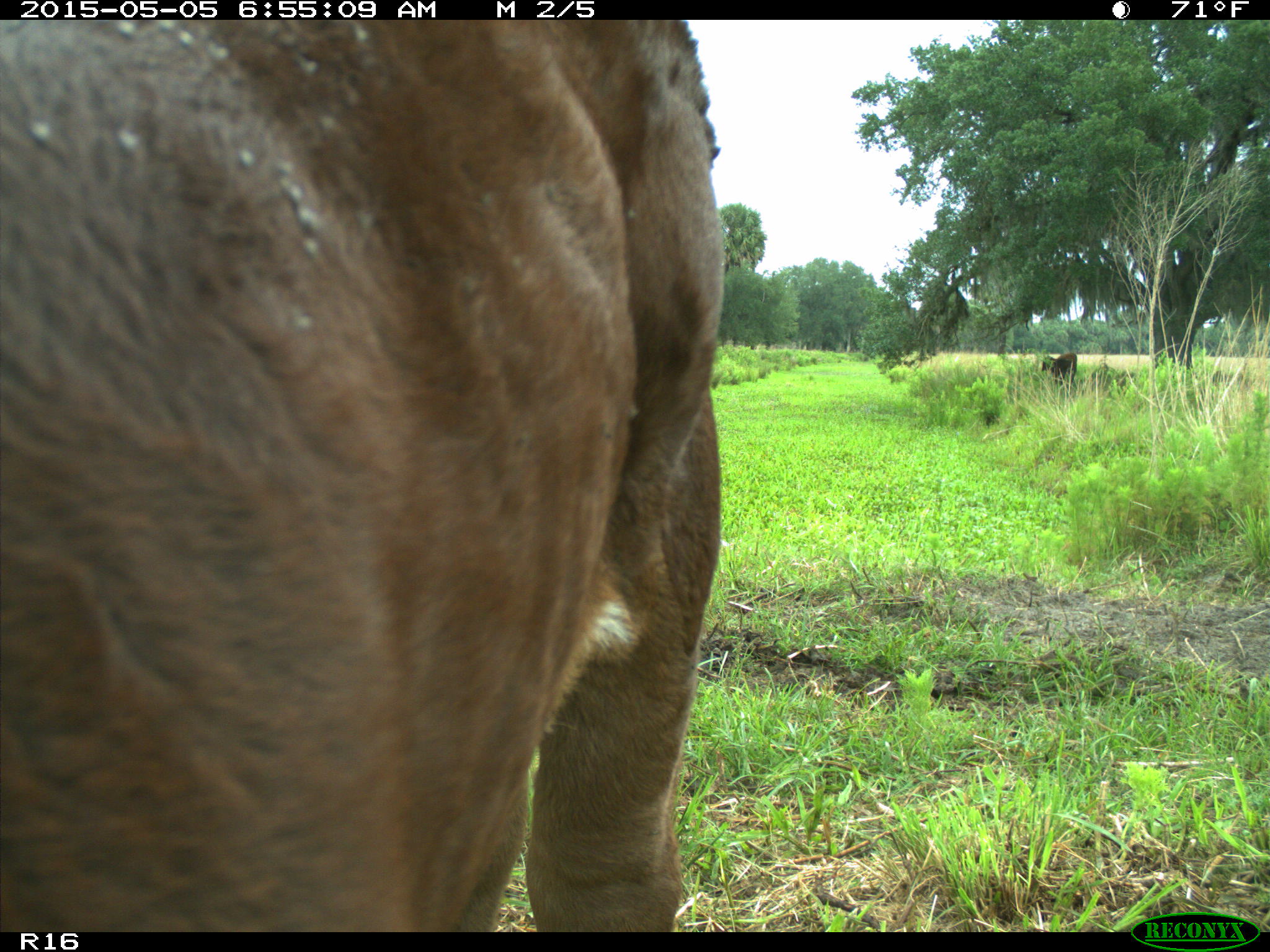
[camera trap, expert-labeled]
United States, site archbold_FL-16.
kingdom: Animalia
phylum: Chordata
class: Mammalia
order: Artiodactyla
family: Bovidae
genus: Bos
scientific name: Bos taurus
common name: domestic cow